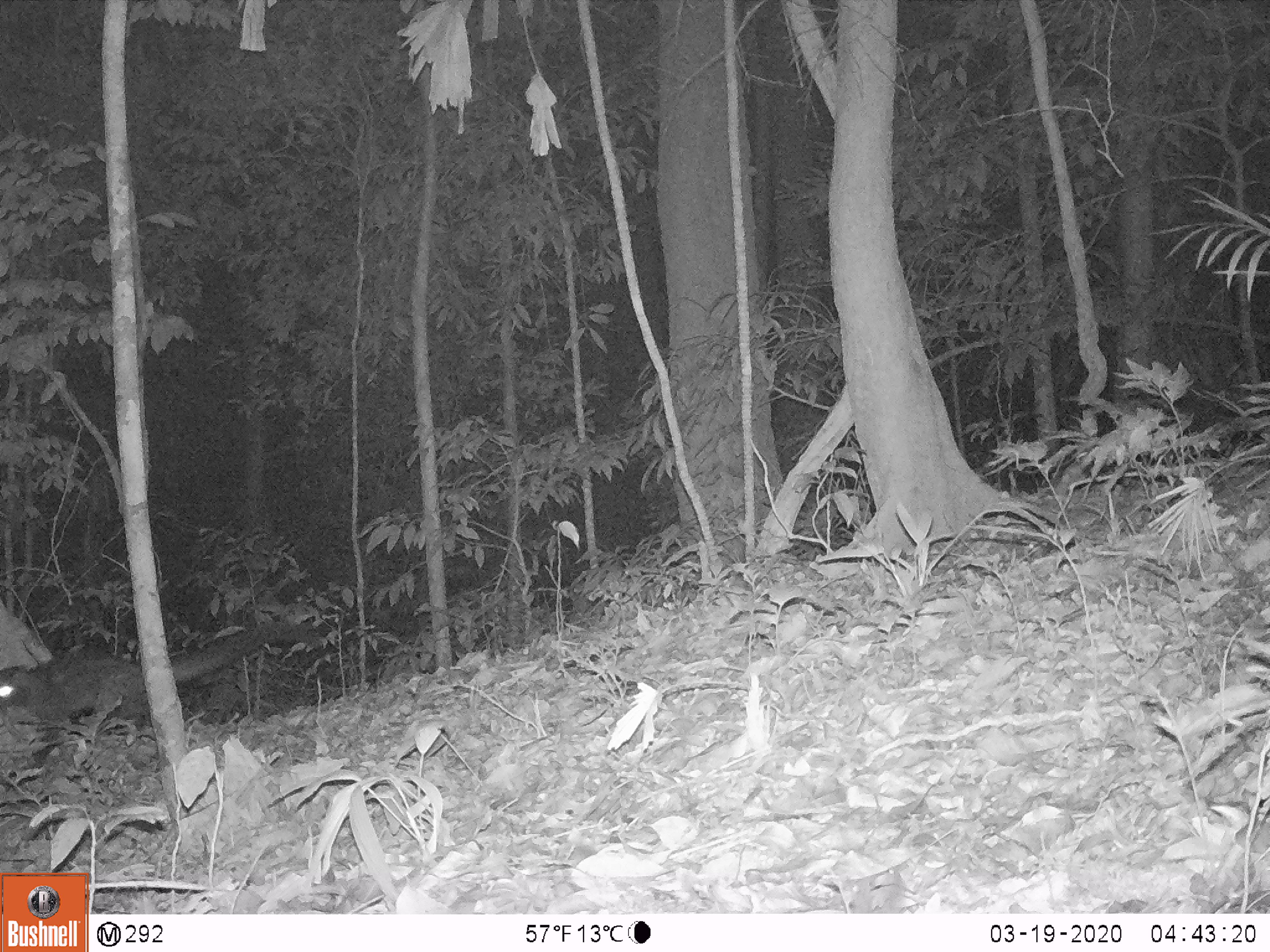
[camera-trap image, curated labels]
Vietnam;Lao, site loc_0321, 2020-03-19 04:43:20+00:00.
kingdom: Animalia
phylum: Chordata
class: Mammalia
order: Carnivora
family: Viverridae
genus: Paradoxurus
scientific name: Paradoxurus hermaphroditus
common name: common palm civet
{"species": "common palm civet (Paradoxurus hermaphroditus)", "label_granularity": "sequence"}